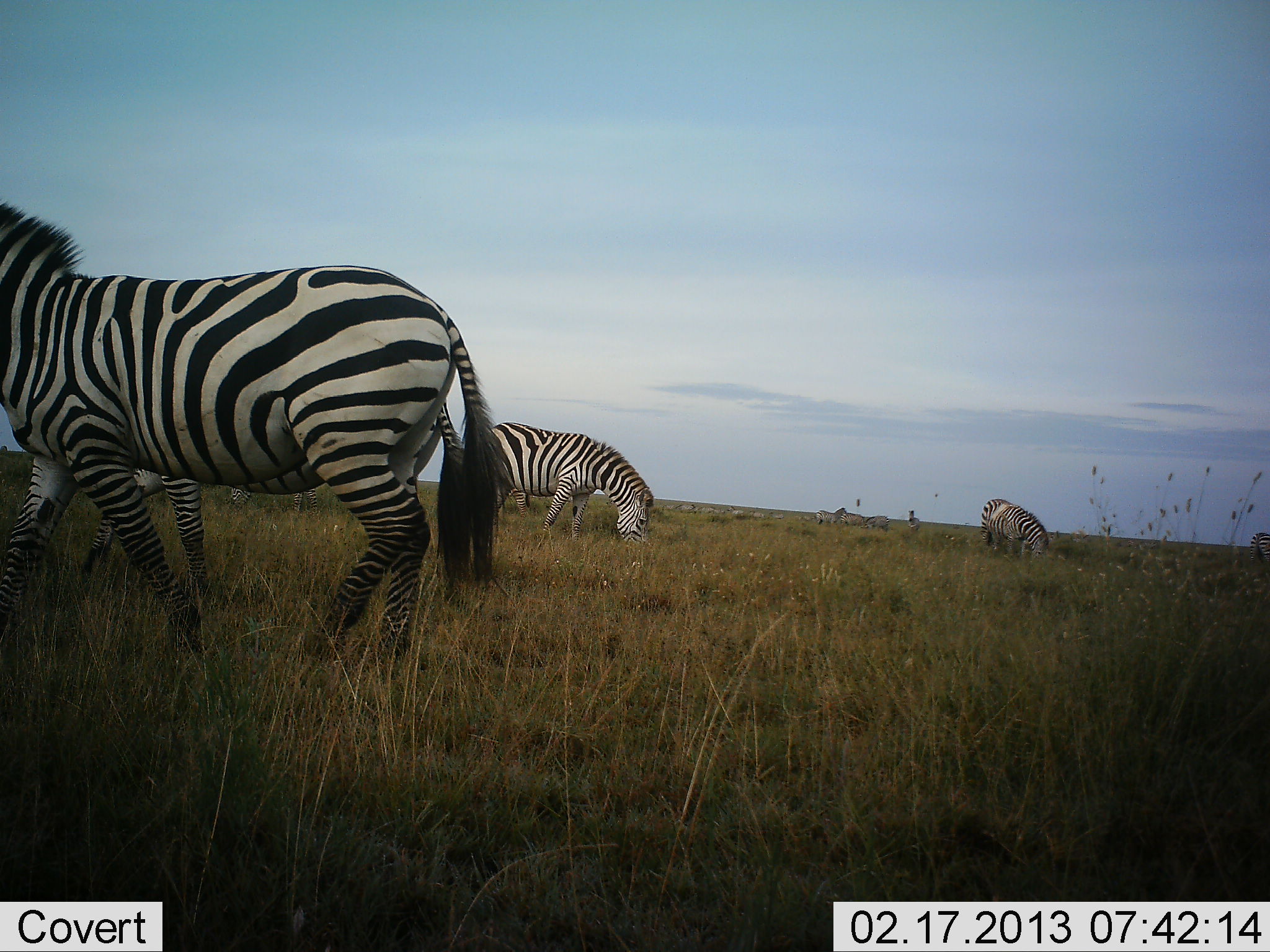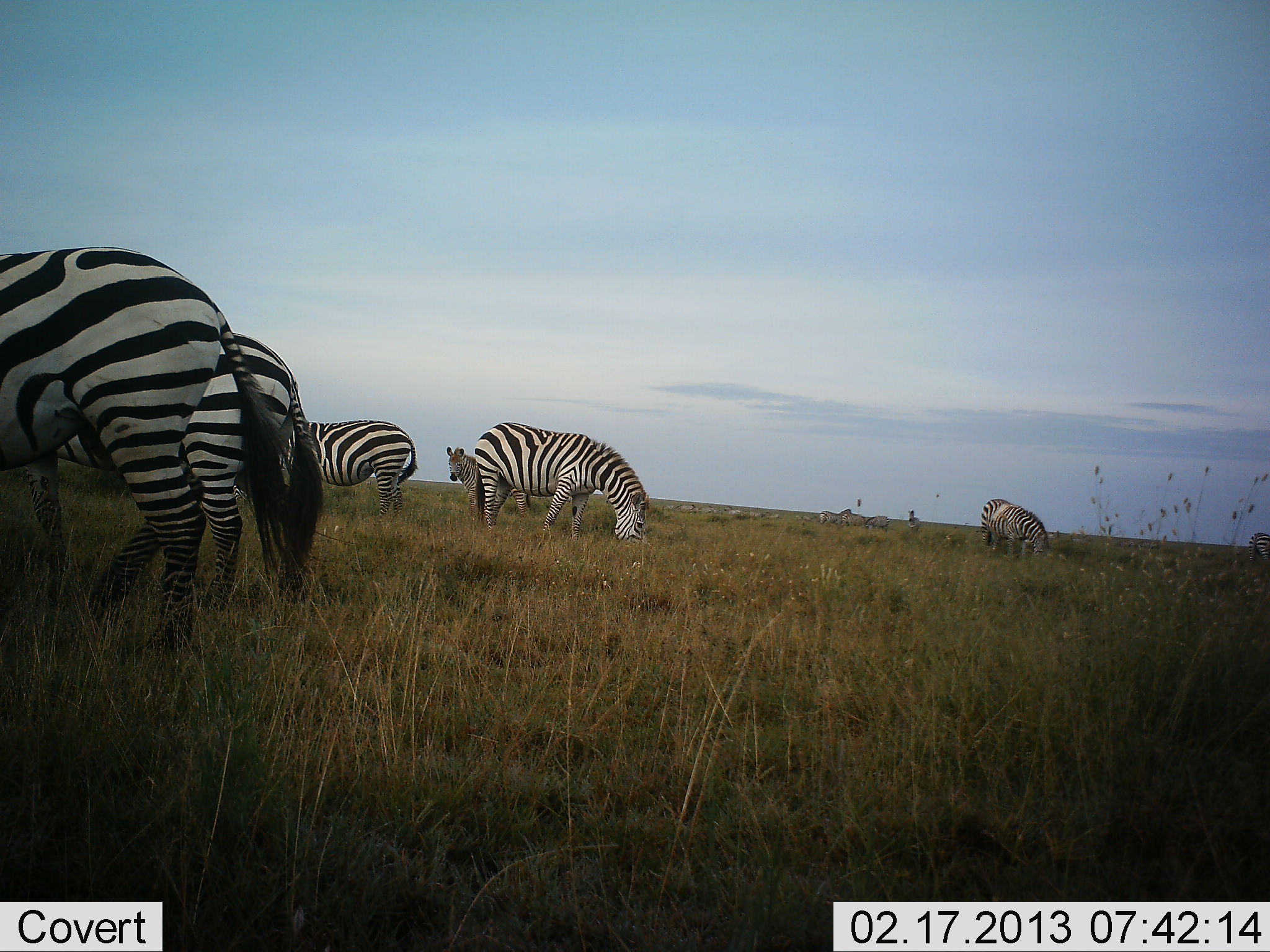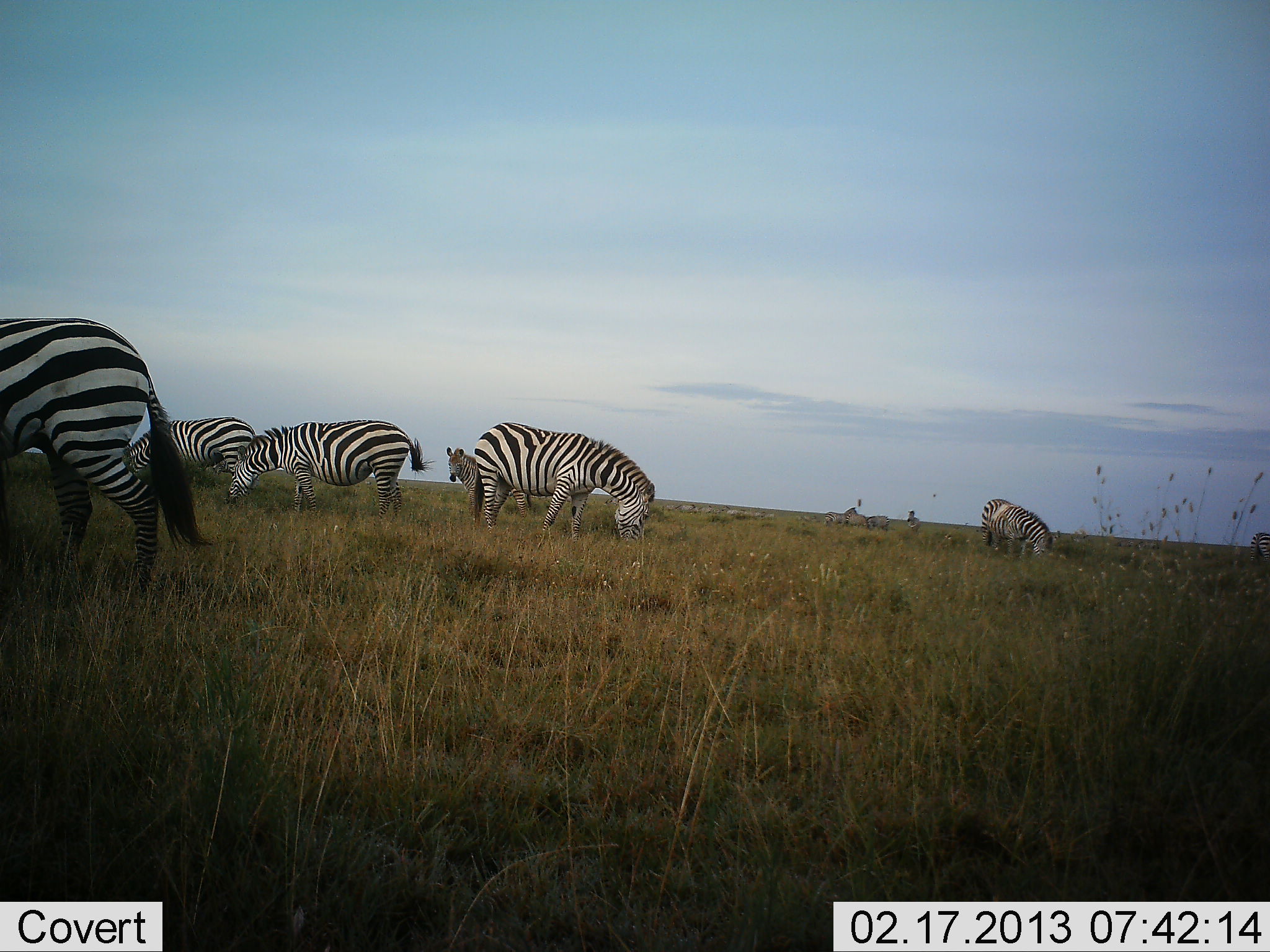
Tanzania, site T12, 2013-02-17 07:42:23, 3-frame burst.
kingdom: Animalia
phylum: Chordata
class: Mammalia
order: Perissodactyla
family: Equidae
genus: Equus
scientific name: Equus quagga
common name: plains zebra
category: zebra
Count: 9.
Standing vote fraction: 71%.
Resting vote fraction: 0%.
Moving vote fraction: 57%.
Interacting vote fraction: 5%.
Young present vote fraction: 0%.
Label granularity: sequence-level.